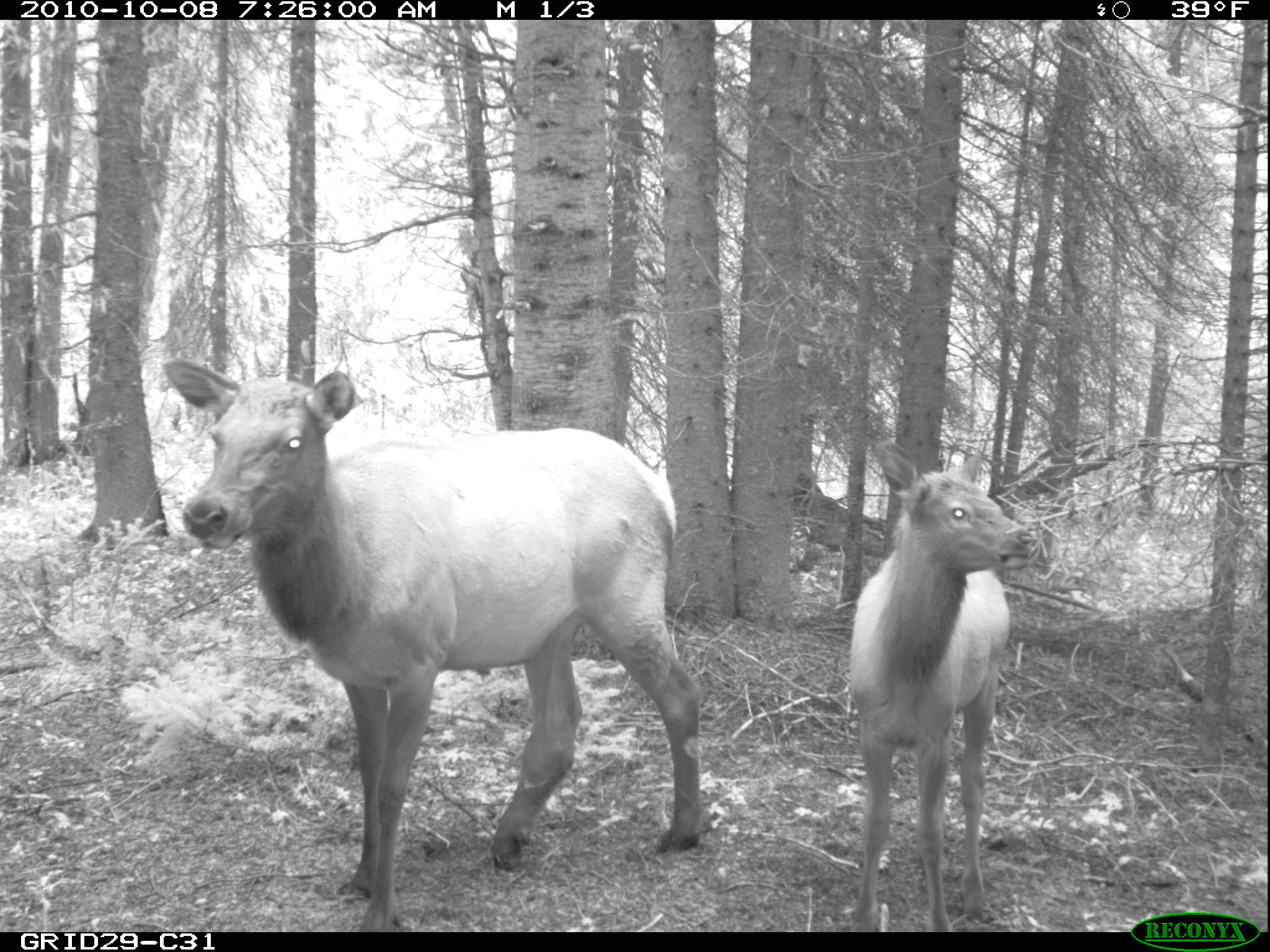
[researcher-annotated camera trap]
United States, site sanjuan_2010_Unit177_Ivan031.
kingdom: Animalia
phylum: Chordata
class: Mammalia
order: Artiodactyla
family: Cervidae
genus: Cervus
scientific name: Cervus elaphus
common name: red deer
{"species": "Cervus elaphus (red deer)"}